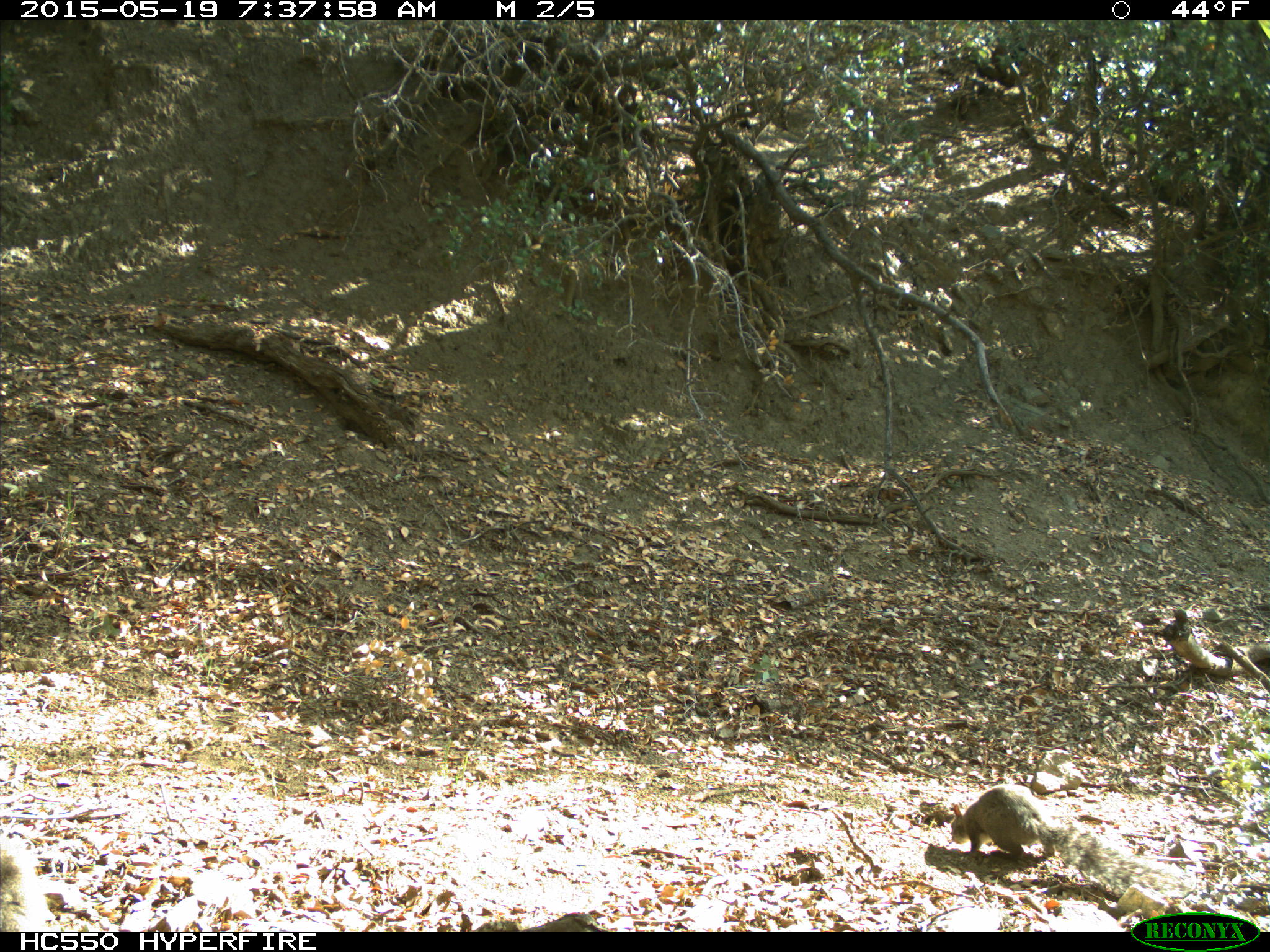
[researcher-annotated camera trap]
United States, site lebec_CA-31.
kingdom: Animalia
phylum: Chordata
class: Mammalia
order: Rodentia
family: Sciuridae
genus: Sciurus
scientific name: Sciurus carolinensis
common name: eastern gray squirrel